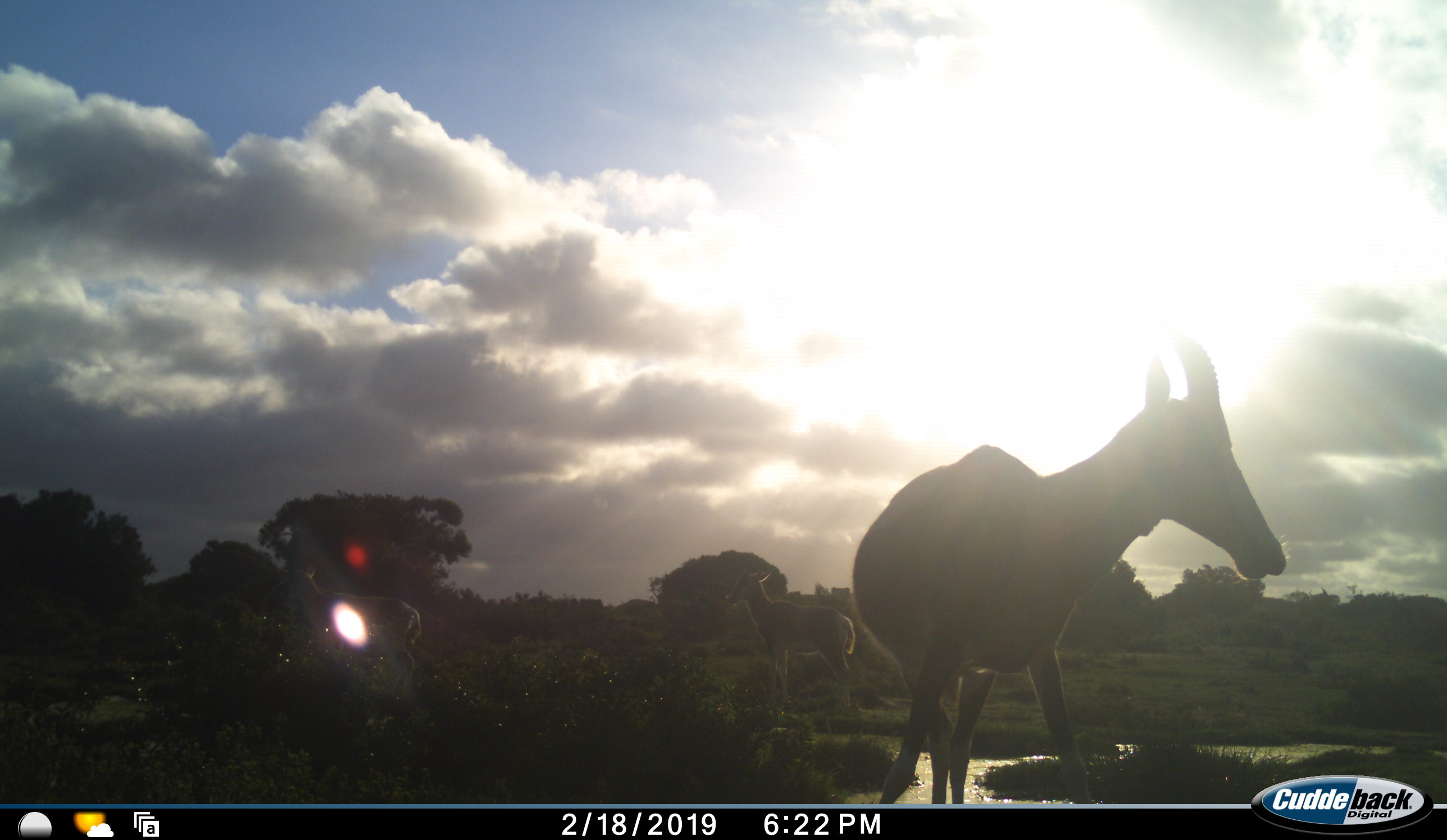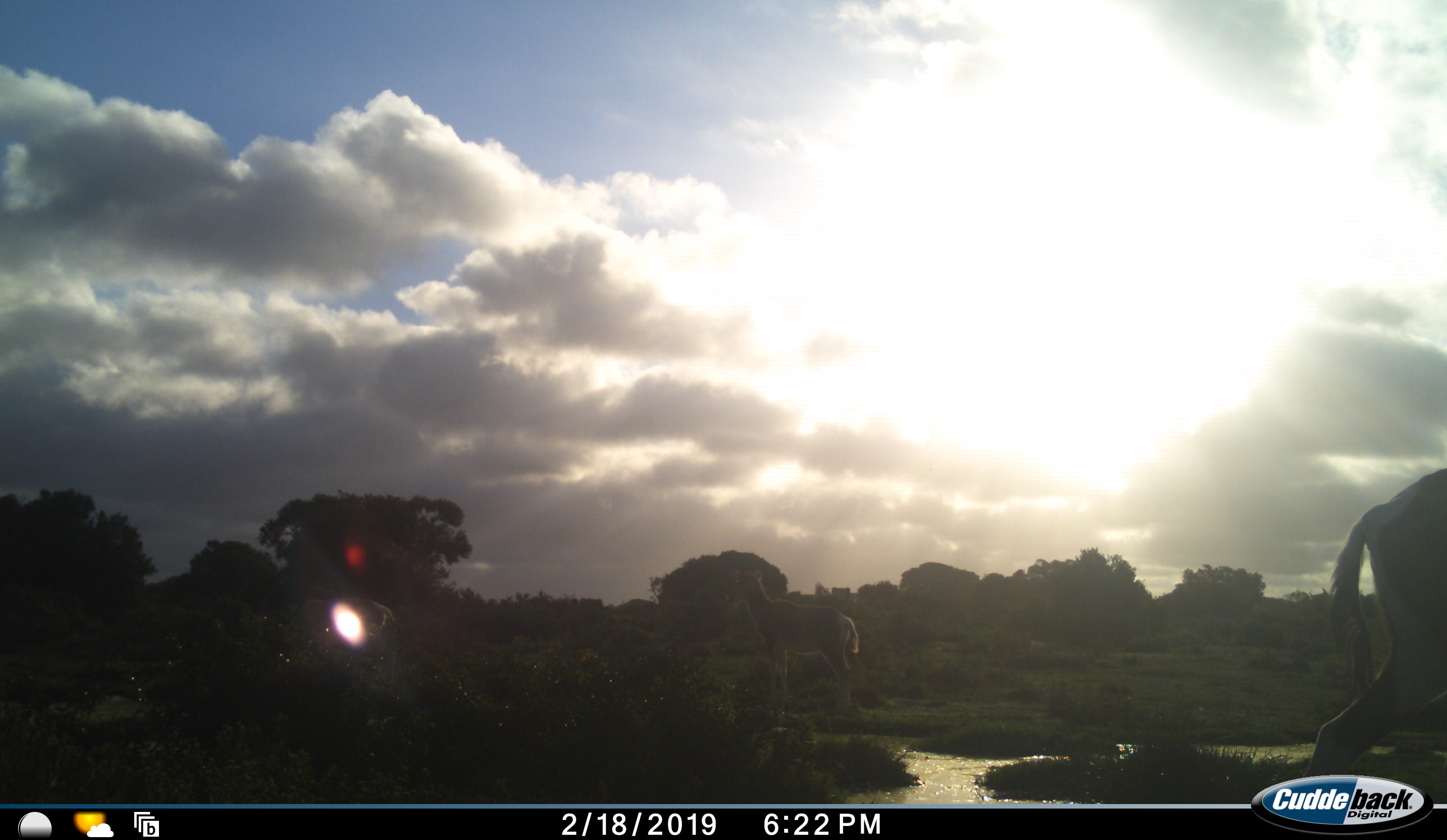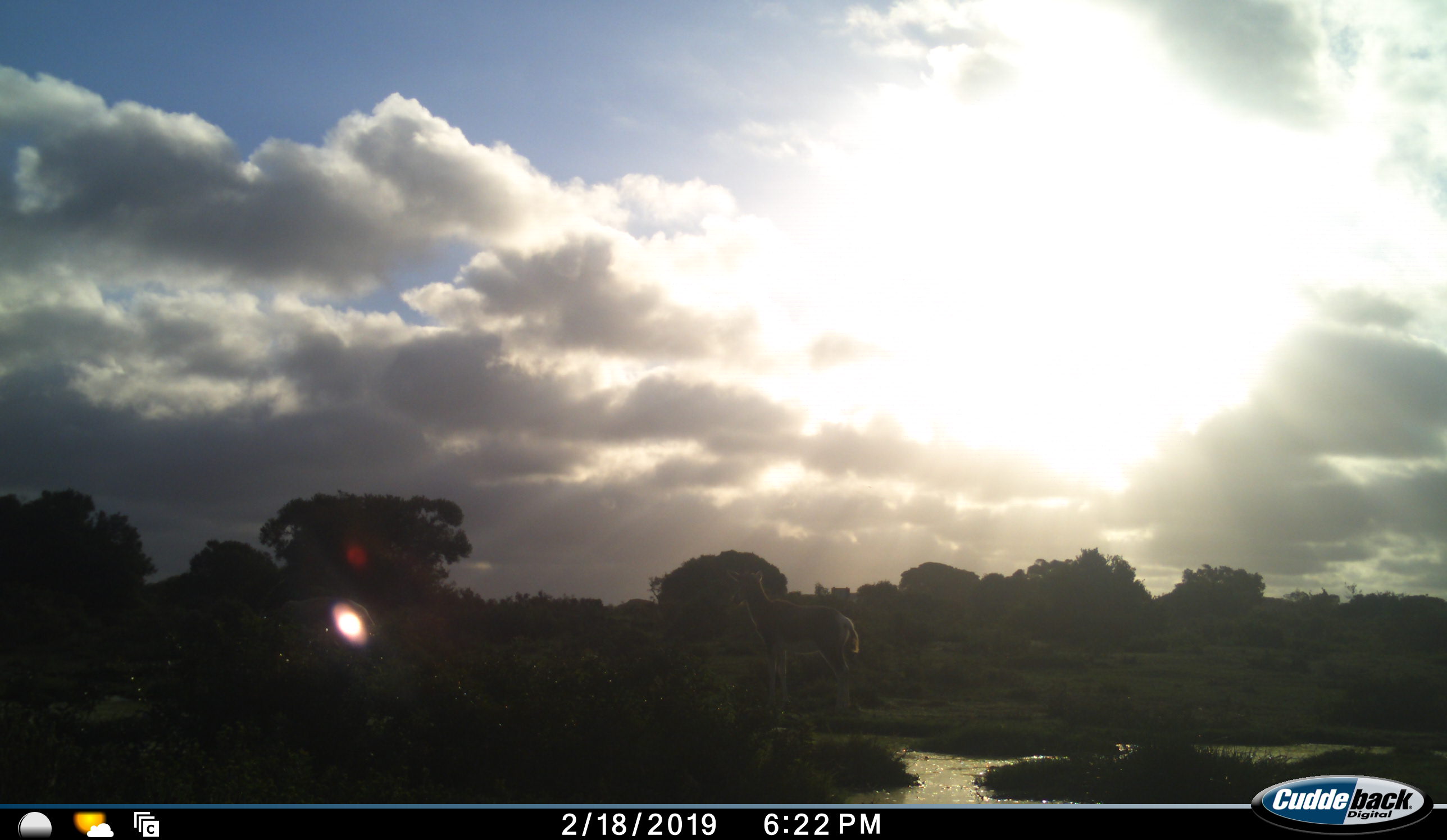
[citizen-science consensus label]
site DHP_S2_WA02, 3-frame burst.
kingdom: Animalia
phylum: Chordata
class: Mammalia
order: Artiodactyla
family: Bovidae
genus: Damaliscus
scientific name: Damaliscus pygargus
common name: bontebok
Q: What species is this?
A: Bontebok (Damaliscus pygargus).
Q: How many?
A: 3.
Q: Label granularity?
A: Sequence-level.